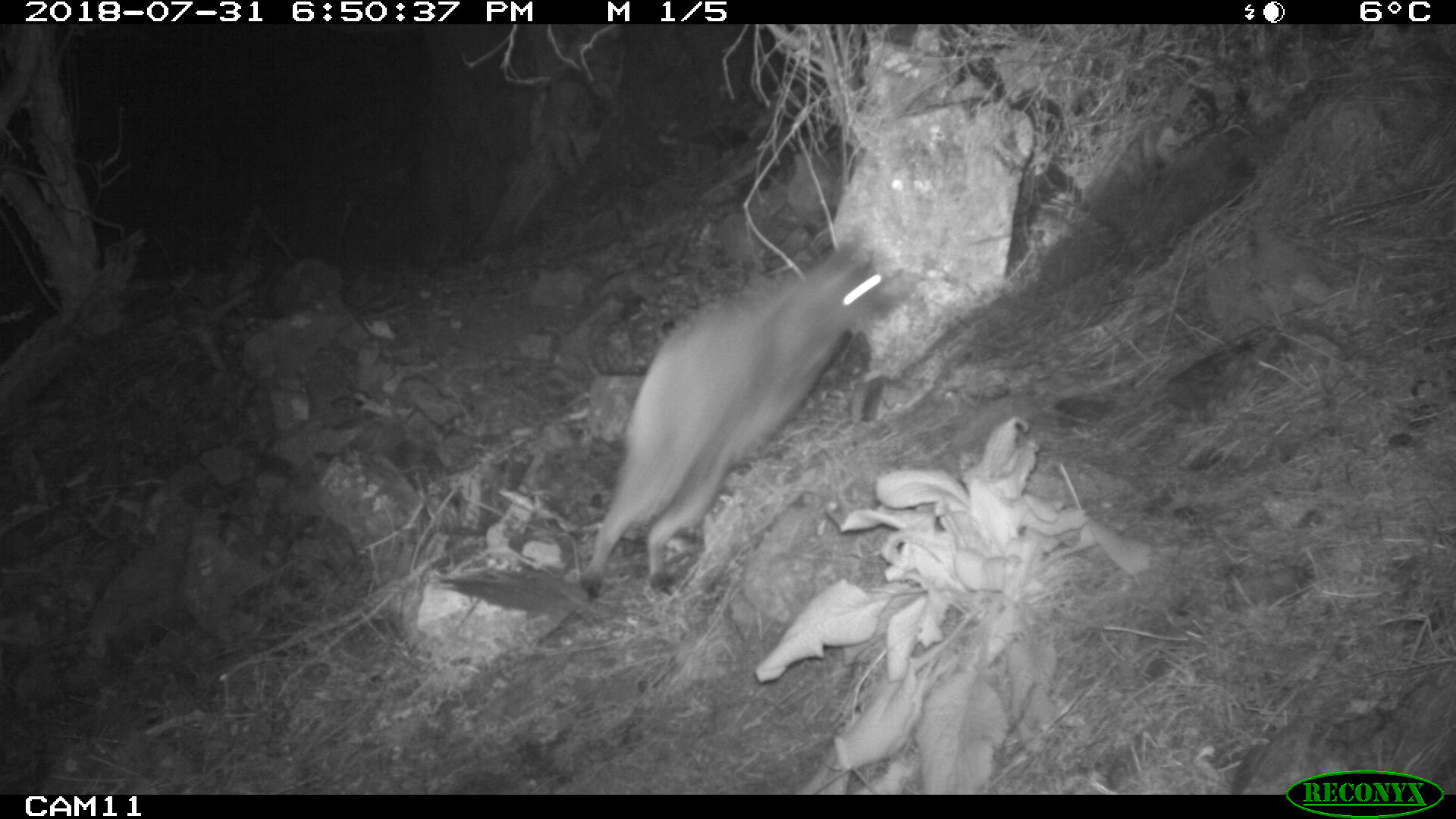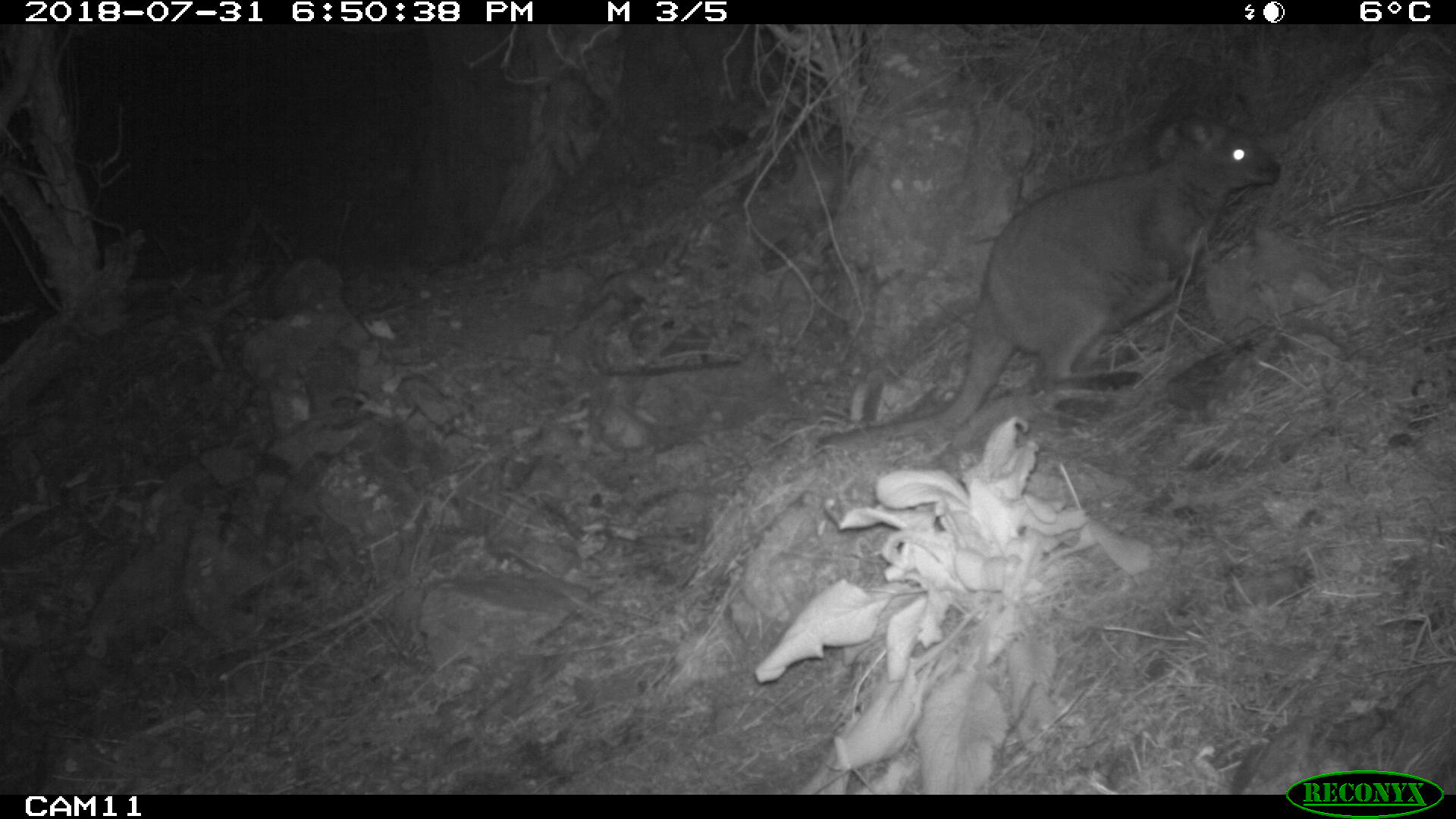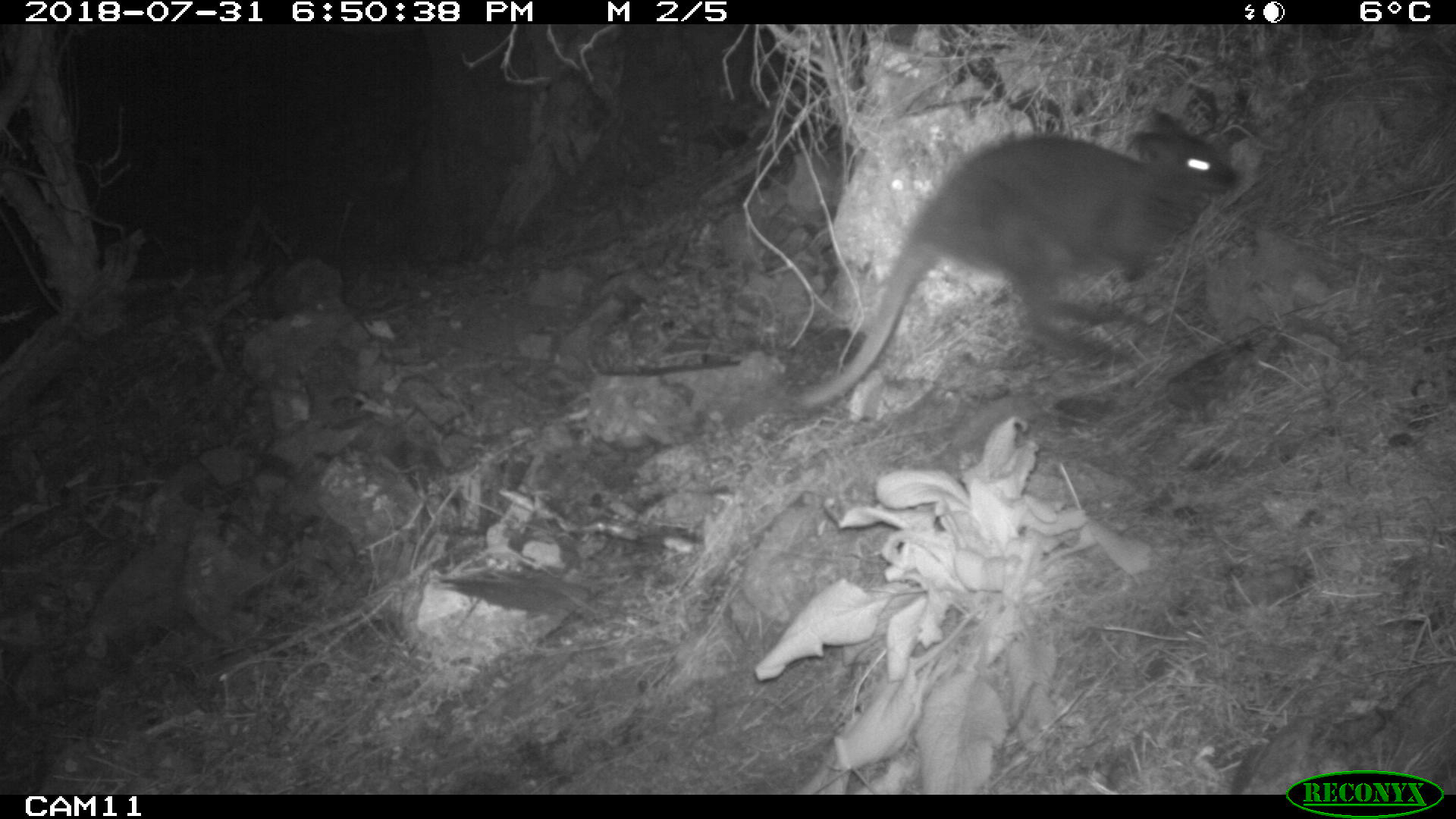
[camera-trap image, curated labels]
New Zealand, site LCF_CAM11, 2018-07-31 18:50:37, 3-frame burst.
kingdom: Animalia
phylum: Chordata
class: Mammalia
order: Diprotodontia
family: Macropodidae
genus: Notamacropus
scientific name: Notamacropus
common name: wallaby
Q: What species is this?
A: Wallaby (Notamacropus).